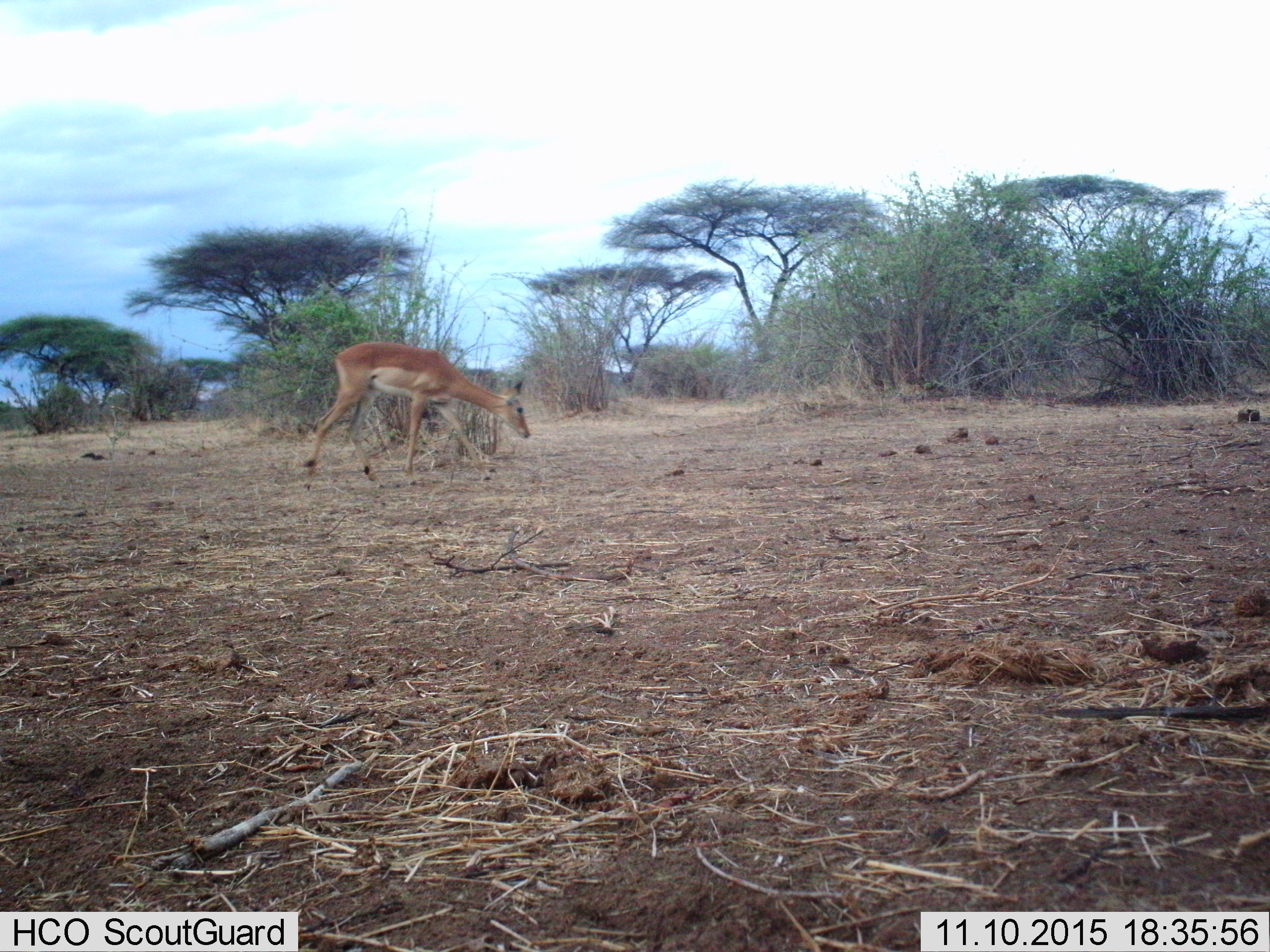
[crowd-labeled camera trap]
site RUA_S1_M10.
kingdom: Animalia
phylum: Chordata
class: Mammalia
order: Artiodactyla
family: Bovidae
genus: Aepyceros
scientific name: Aepyceros melampus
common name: impala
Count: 1.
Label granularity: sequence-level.